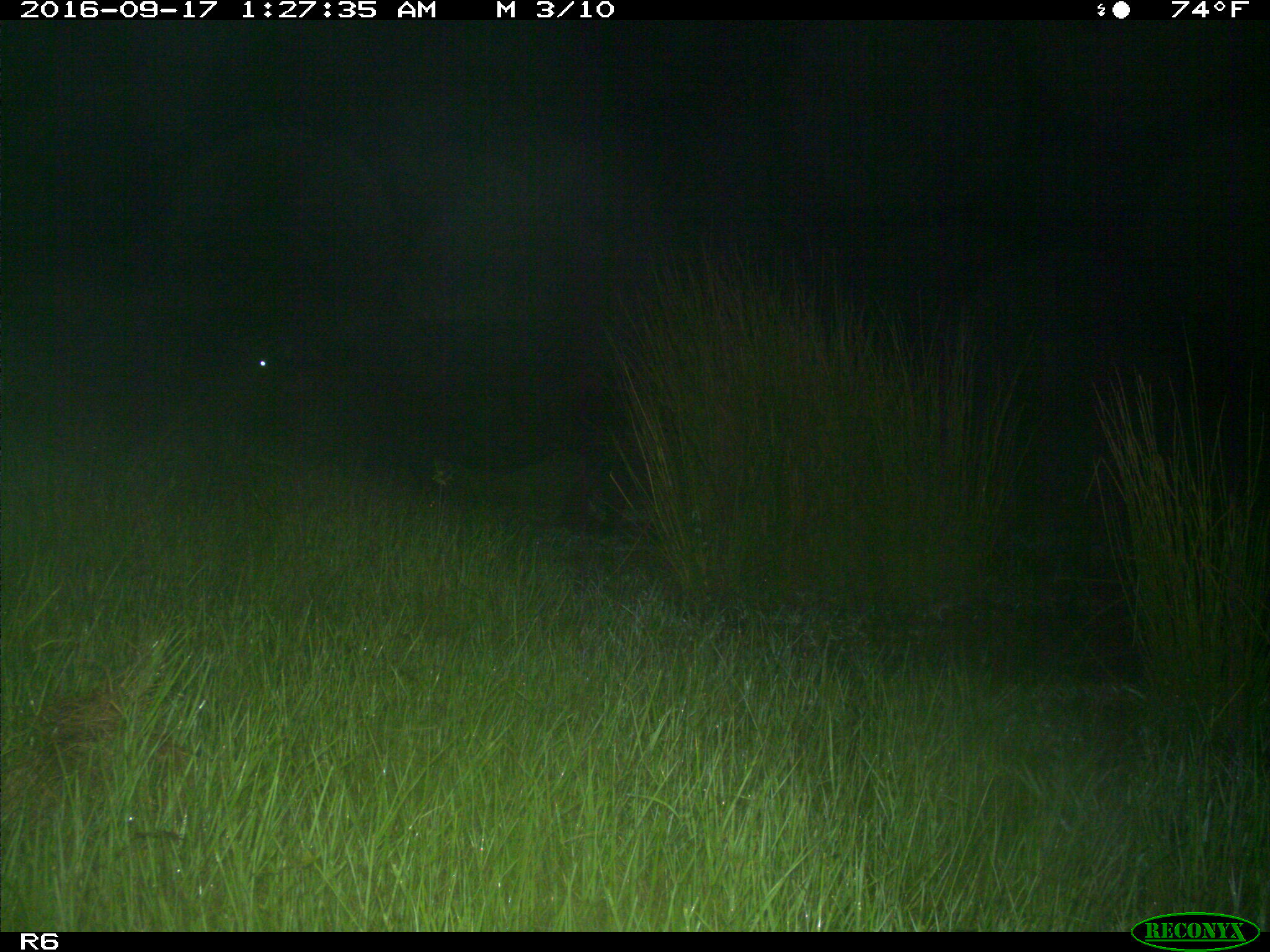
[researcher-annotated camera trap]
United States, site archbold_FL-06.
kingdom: Animalia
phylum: Chordata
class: Mammalia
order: Artiodactyla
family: Bovidae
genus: Bos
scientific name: Bos taurus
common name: domestic cow